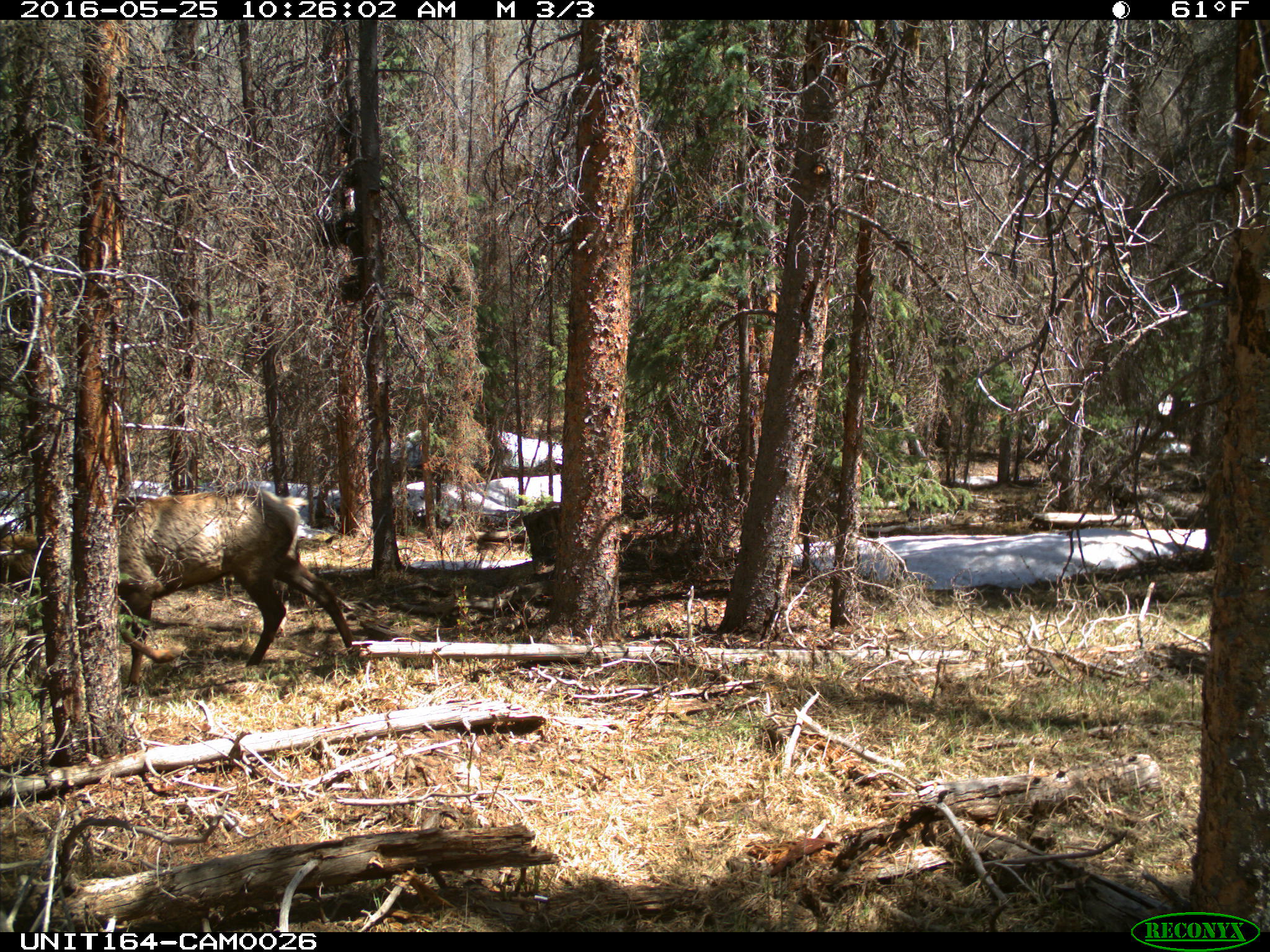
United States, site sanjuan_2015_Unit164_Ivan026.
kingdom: Animalia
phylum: Chordata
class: Mammalia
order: Artiodactyla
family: Cervidae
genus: Cervus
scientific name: Cervus elaphus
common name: red deer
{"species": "Cervus elaphus (red deer)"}